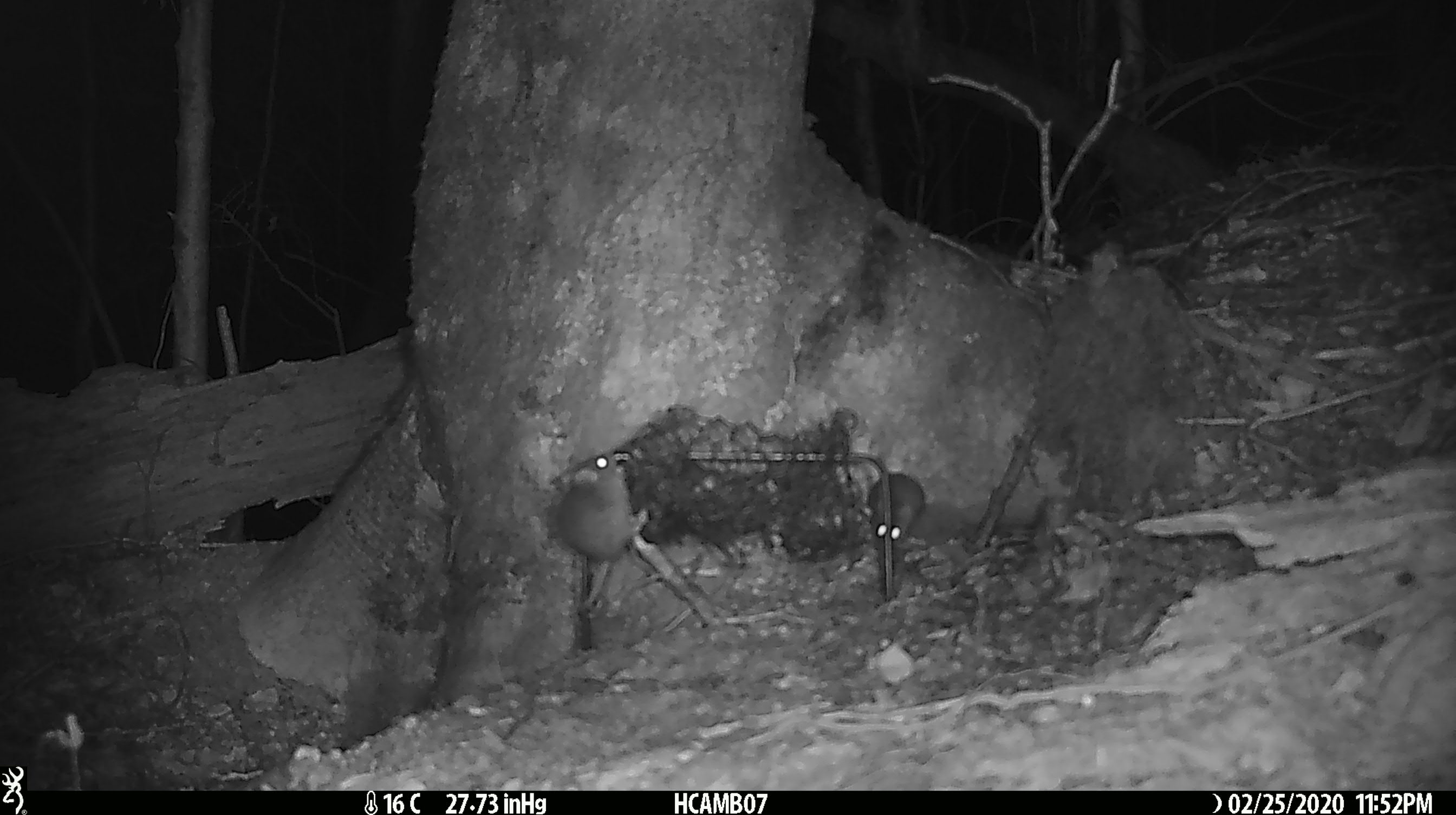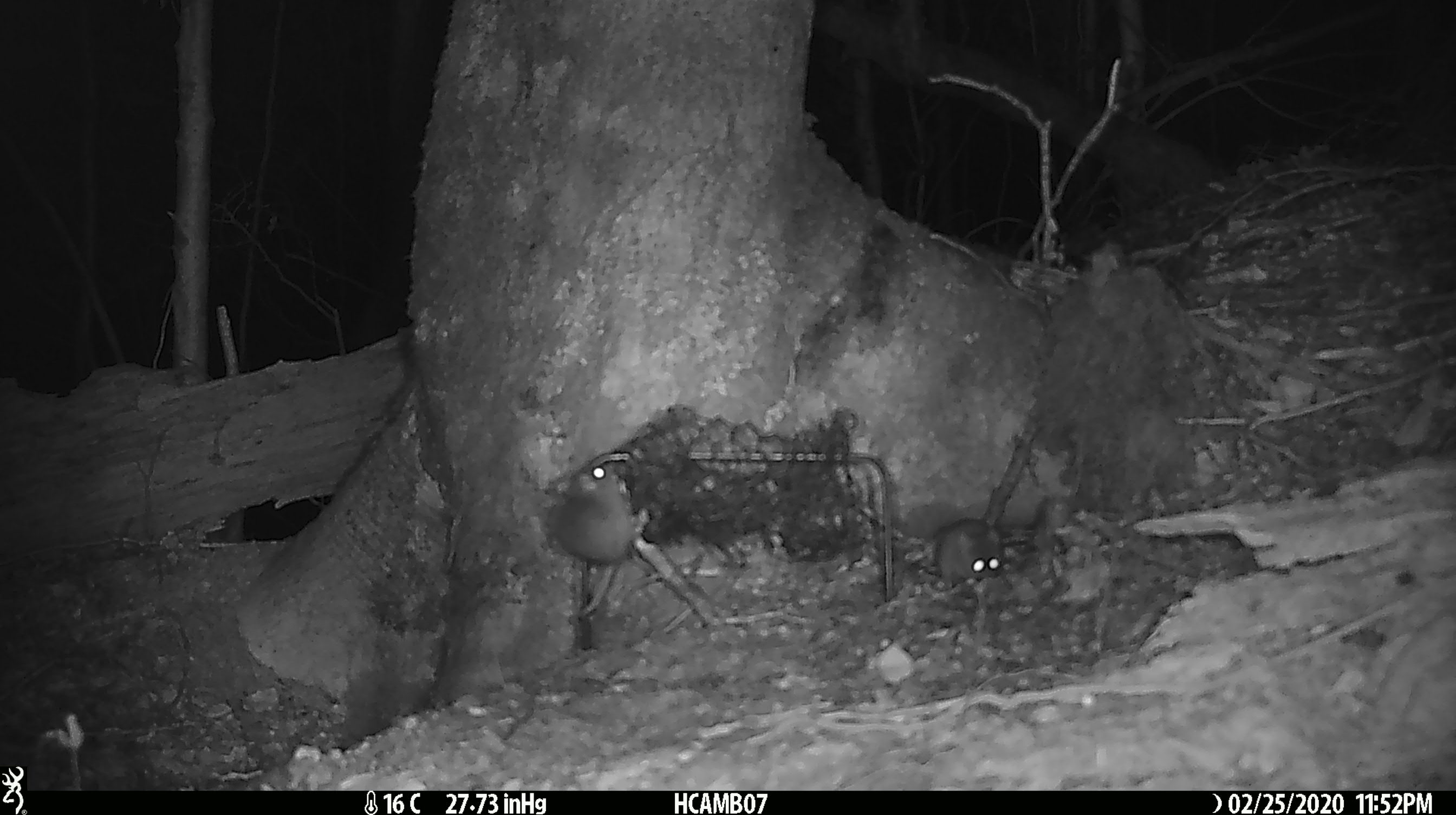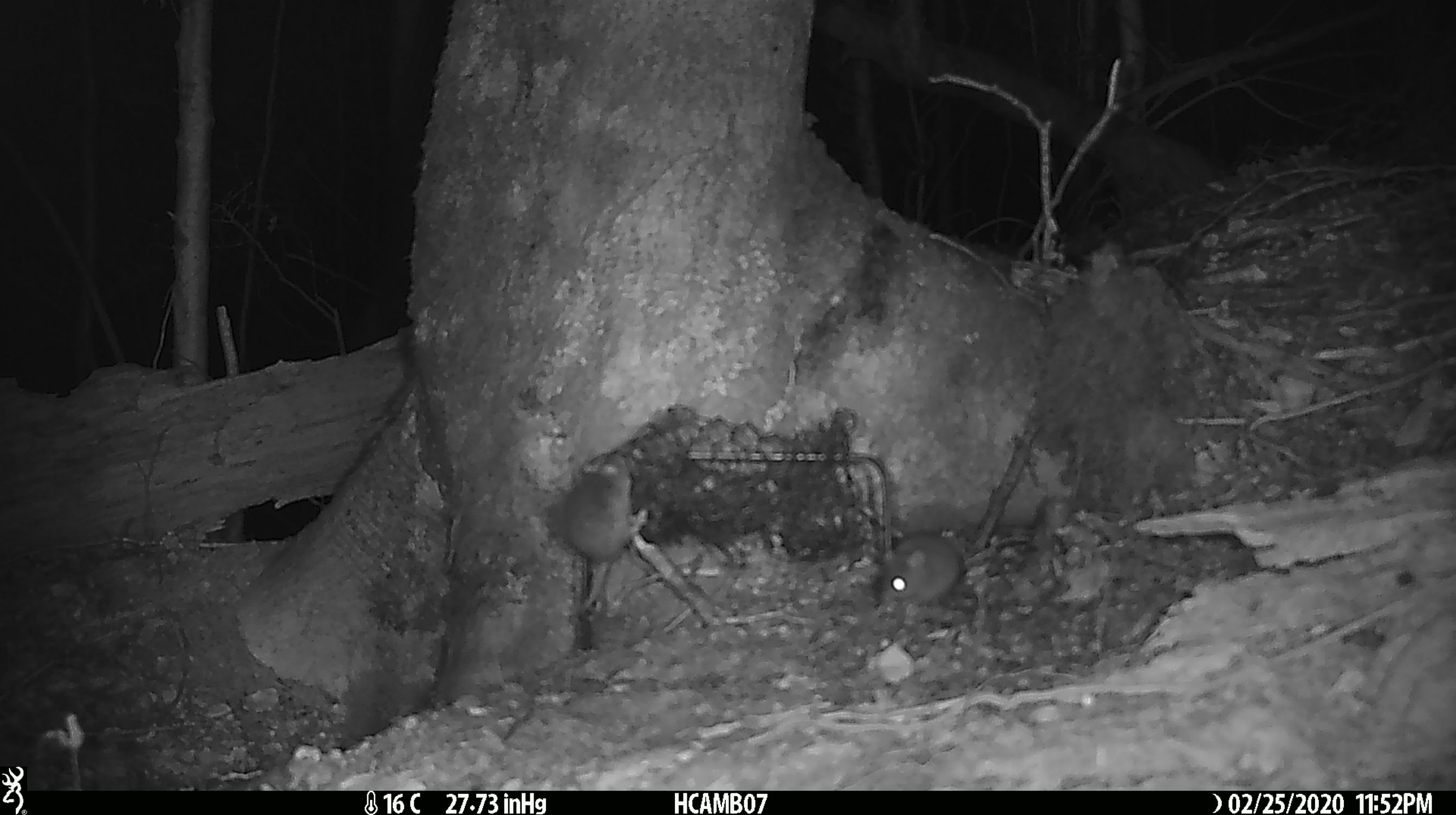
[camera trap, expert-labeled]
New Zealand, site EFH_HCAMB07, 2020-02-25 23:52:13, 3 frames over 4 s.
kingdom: Animalia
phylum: Chordata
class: Mammalia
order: Rodentia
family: Muridae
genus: Mus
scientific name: Mus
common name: mouse